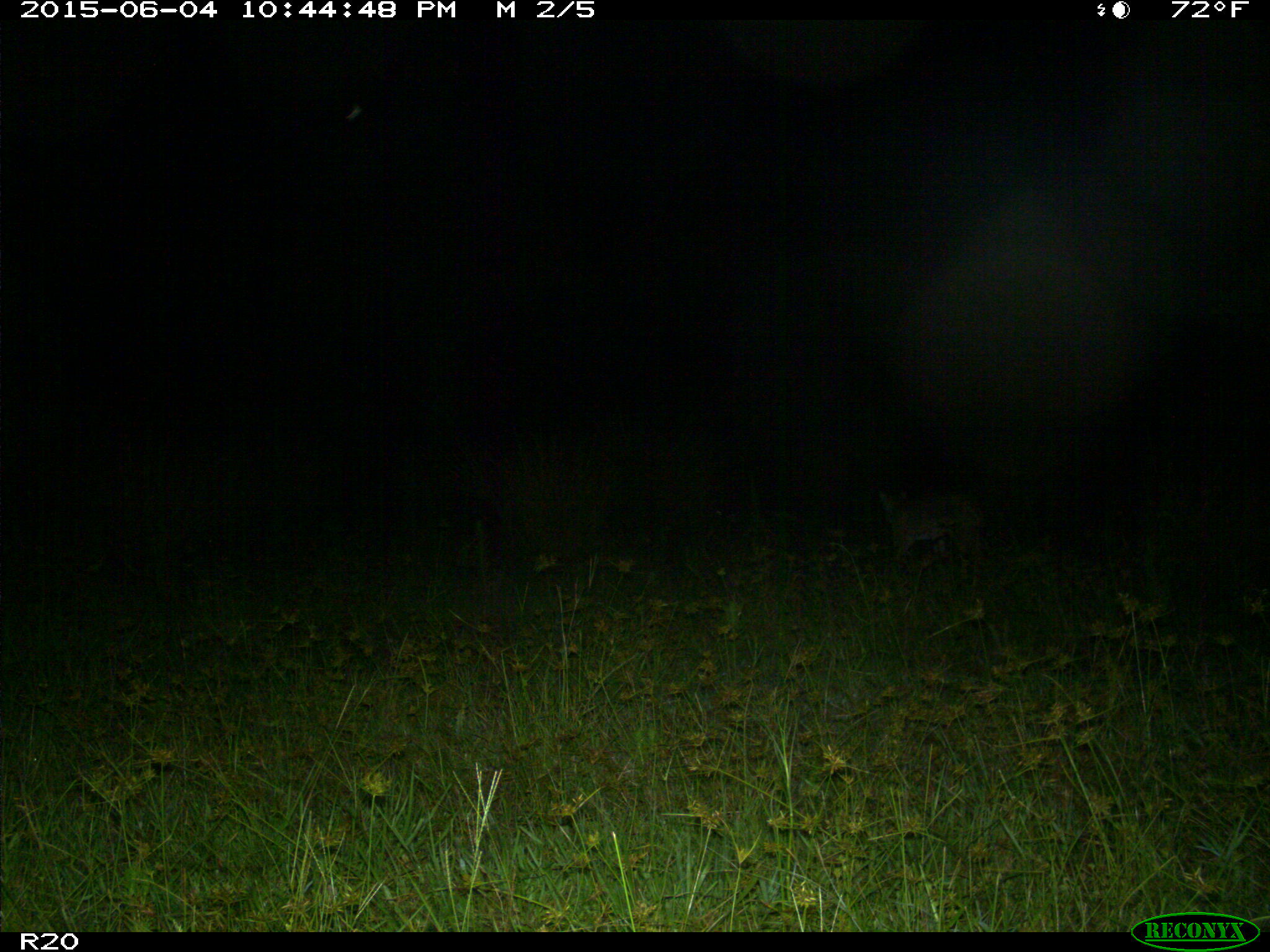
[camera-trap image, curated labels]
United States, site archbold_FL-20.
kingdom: Animalia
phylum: Chordata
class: Mammalia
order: Carnivora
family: Felidae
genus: Lynx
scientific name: Lynx rufus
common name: bobcat